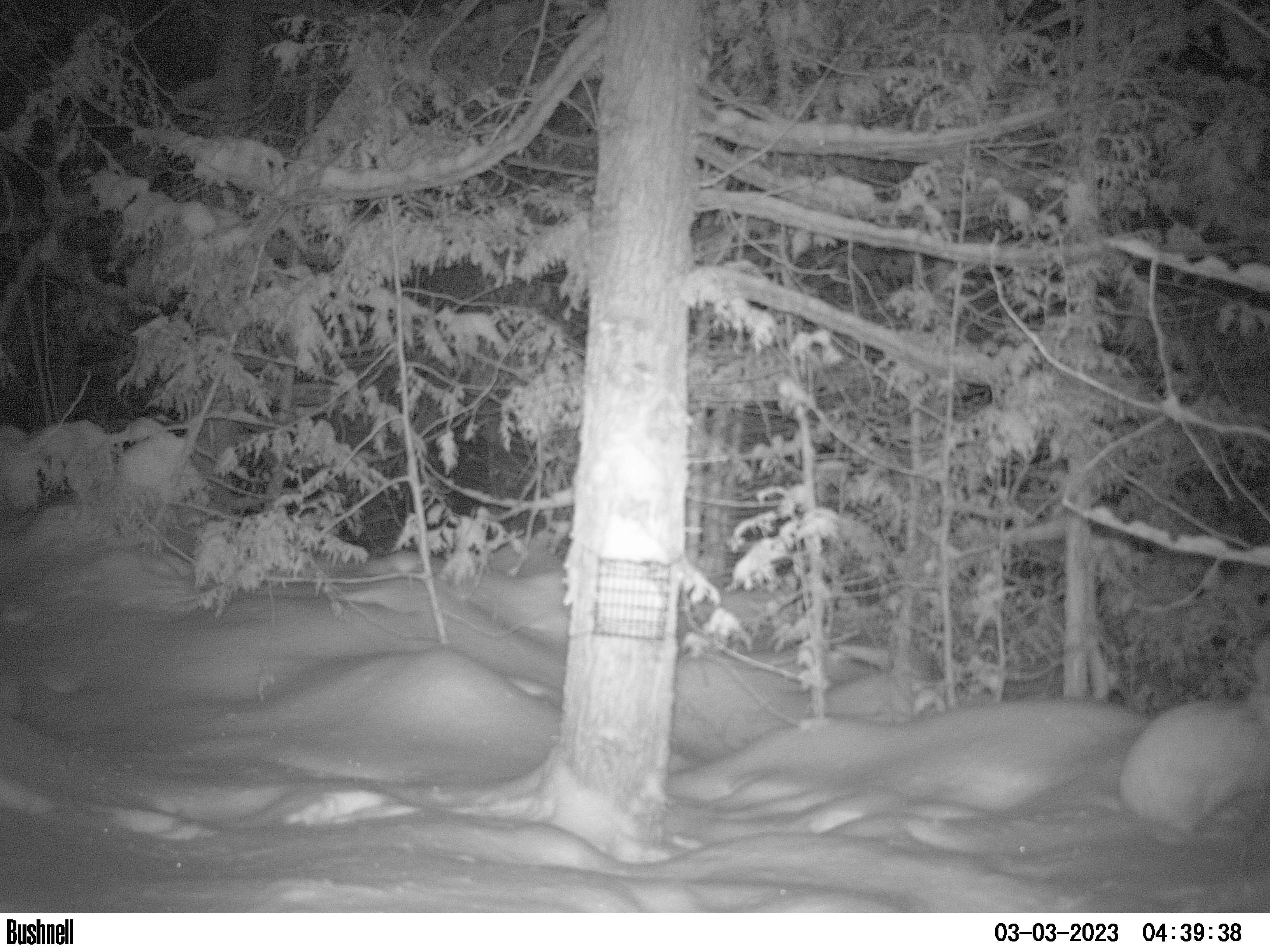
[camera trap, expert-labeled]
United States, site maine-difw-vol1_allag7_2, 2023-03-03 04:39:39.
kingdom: Animalia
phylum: Chordata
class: Mammalia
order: Lagomorpha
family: Leporidae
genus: Lepus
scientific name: Lepus americanus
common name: snowshoe hare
Snowshoe hare (Lepus americanus).